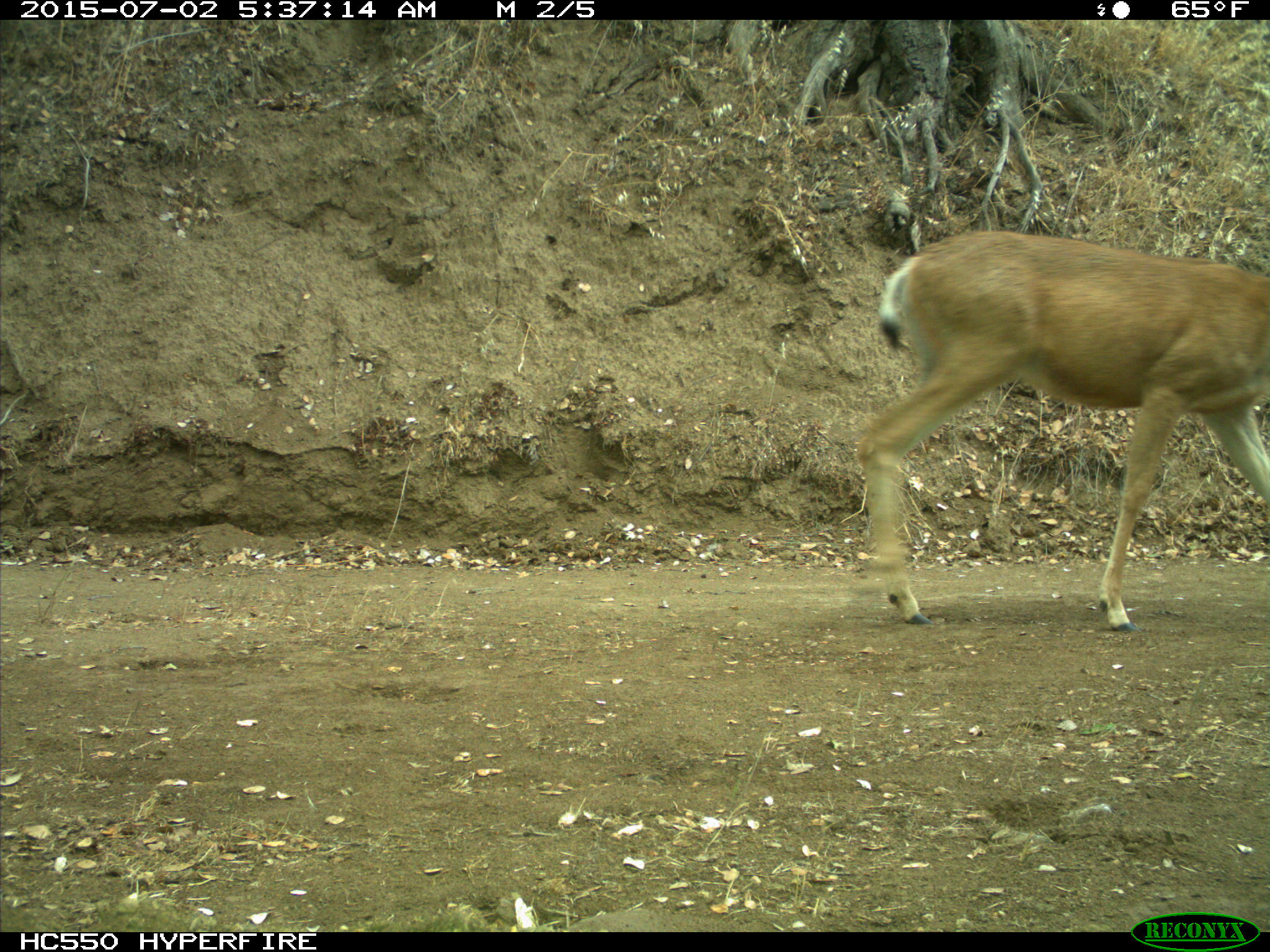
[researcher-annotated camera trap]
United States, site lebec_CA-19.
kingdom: Animalia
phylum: Chordata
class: Mammalia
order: Artiodactyla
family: Cervidae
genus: Odocoileus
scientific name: Odocoileus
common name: deer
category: unidentified deer